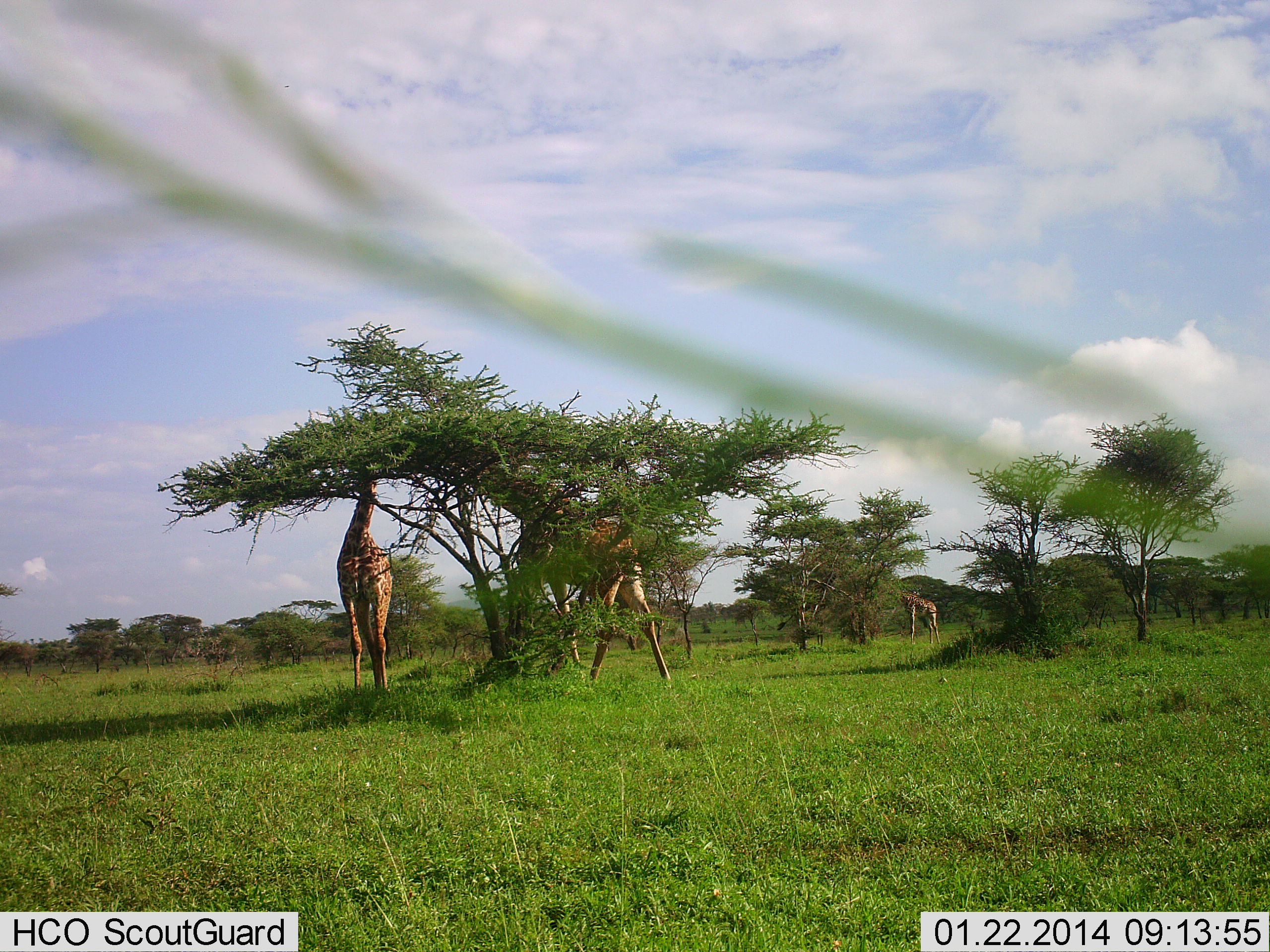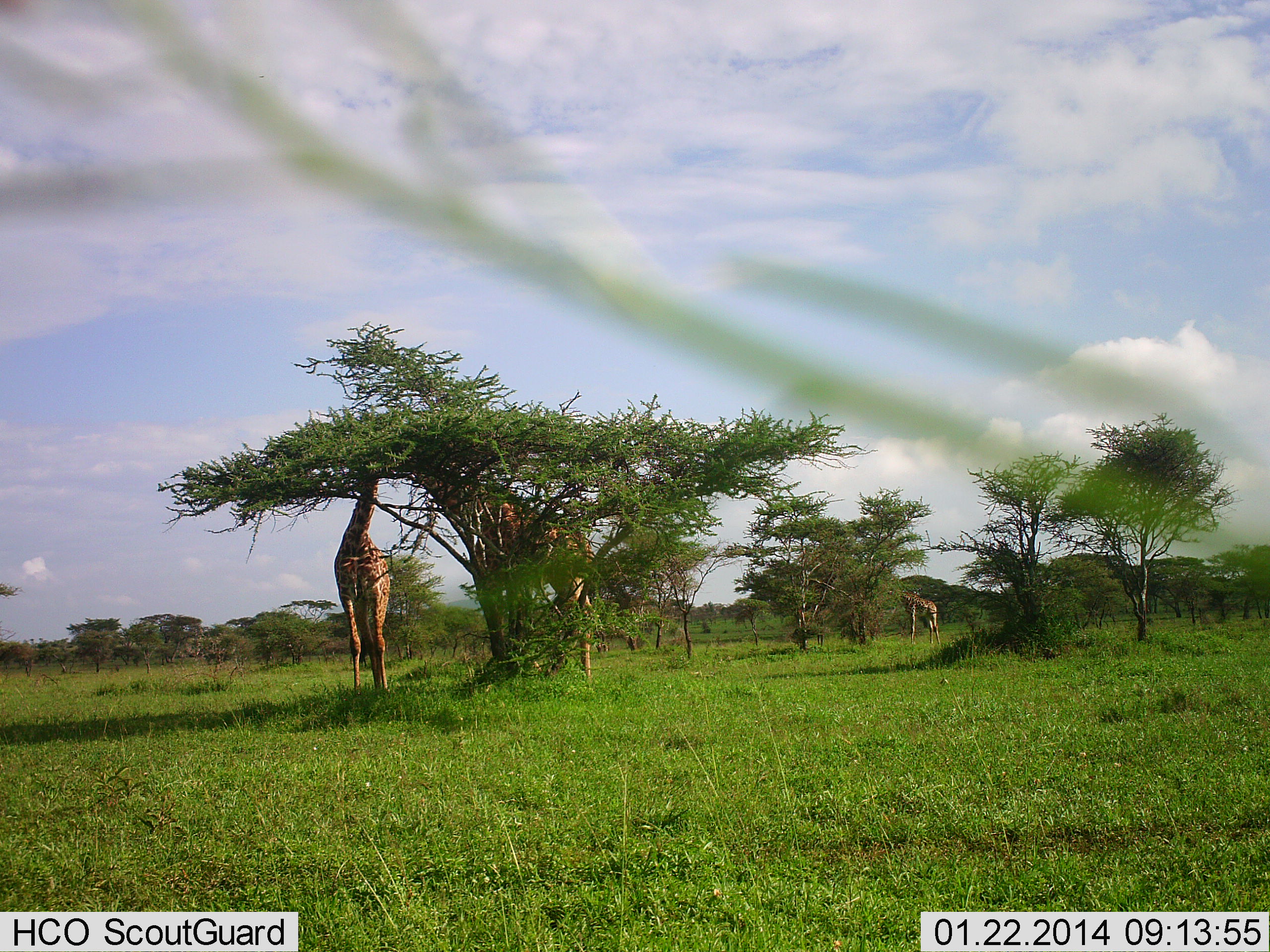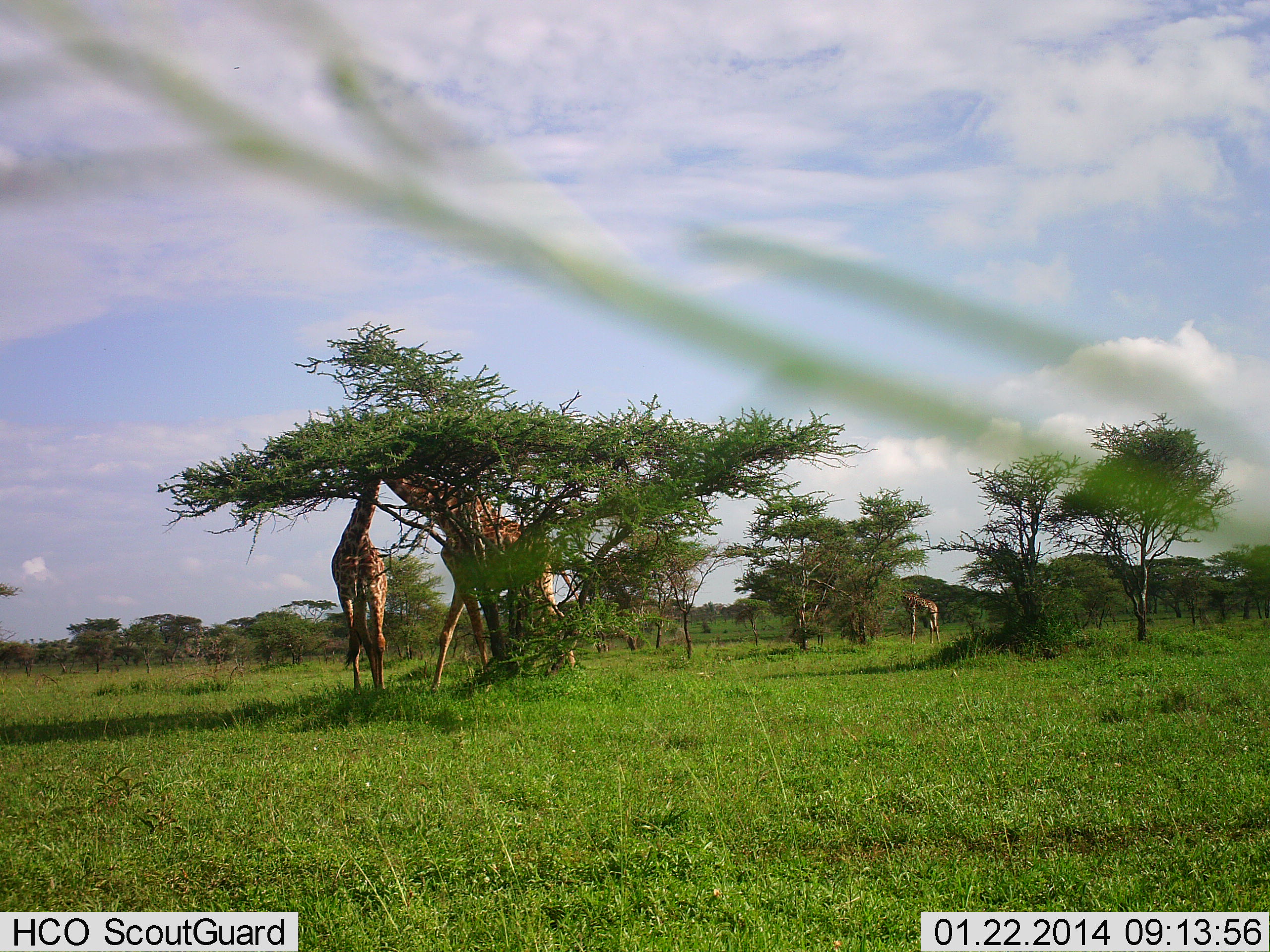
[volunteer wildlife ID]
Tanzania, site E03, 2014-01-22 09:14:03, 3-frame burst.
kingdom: Animalia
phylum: Chordata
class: Mammalia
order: Artiodactyla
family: Giraffidae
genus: Giraffa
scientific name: Giraffa camelopardalis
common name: giraffe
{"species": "giraffe (Giraffa camelopardalis)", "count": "3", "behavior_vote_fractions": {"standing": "50%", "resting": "0%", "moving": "30%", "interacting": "0%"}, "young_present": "0%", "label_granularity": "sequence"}